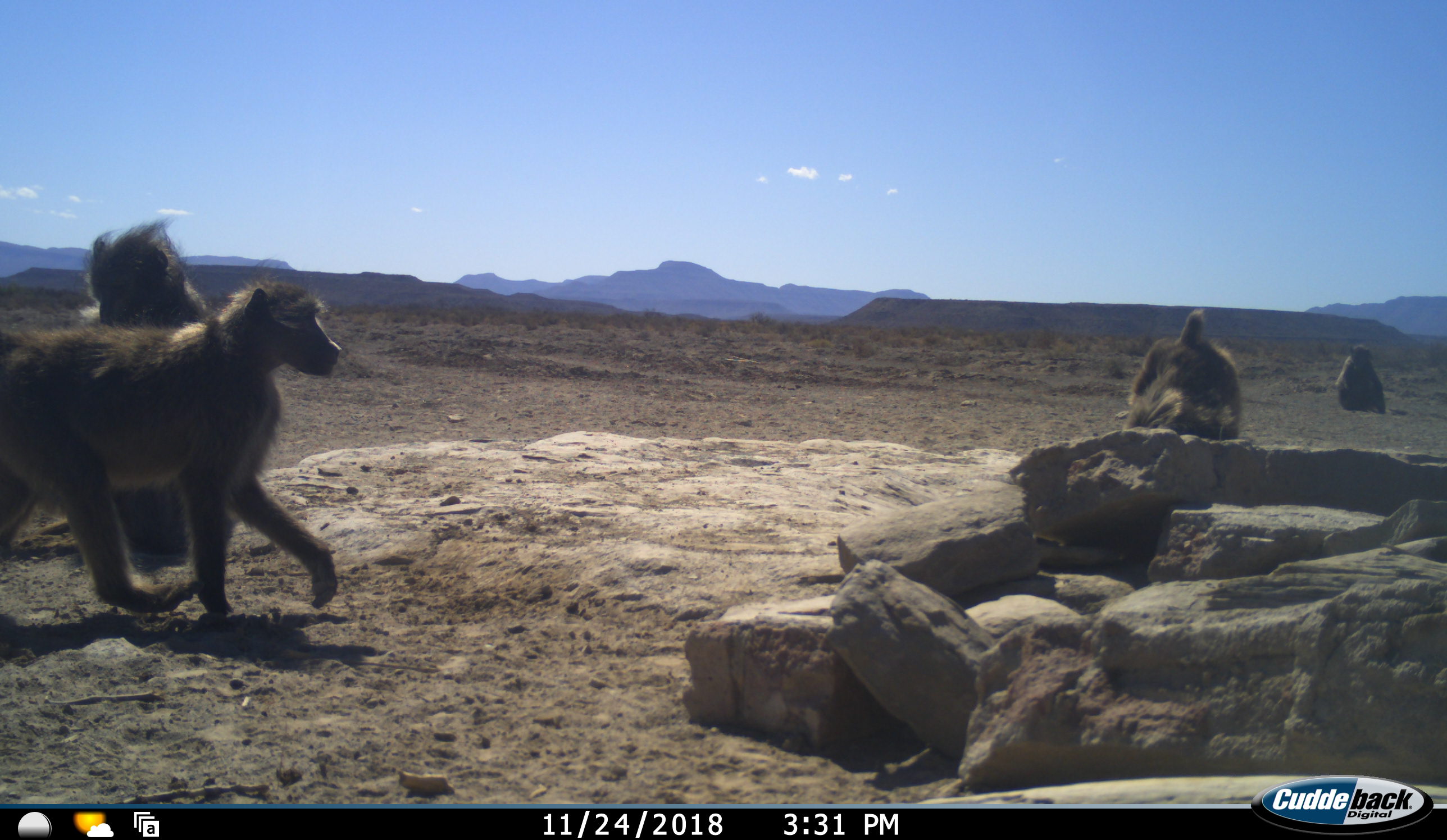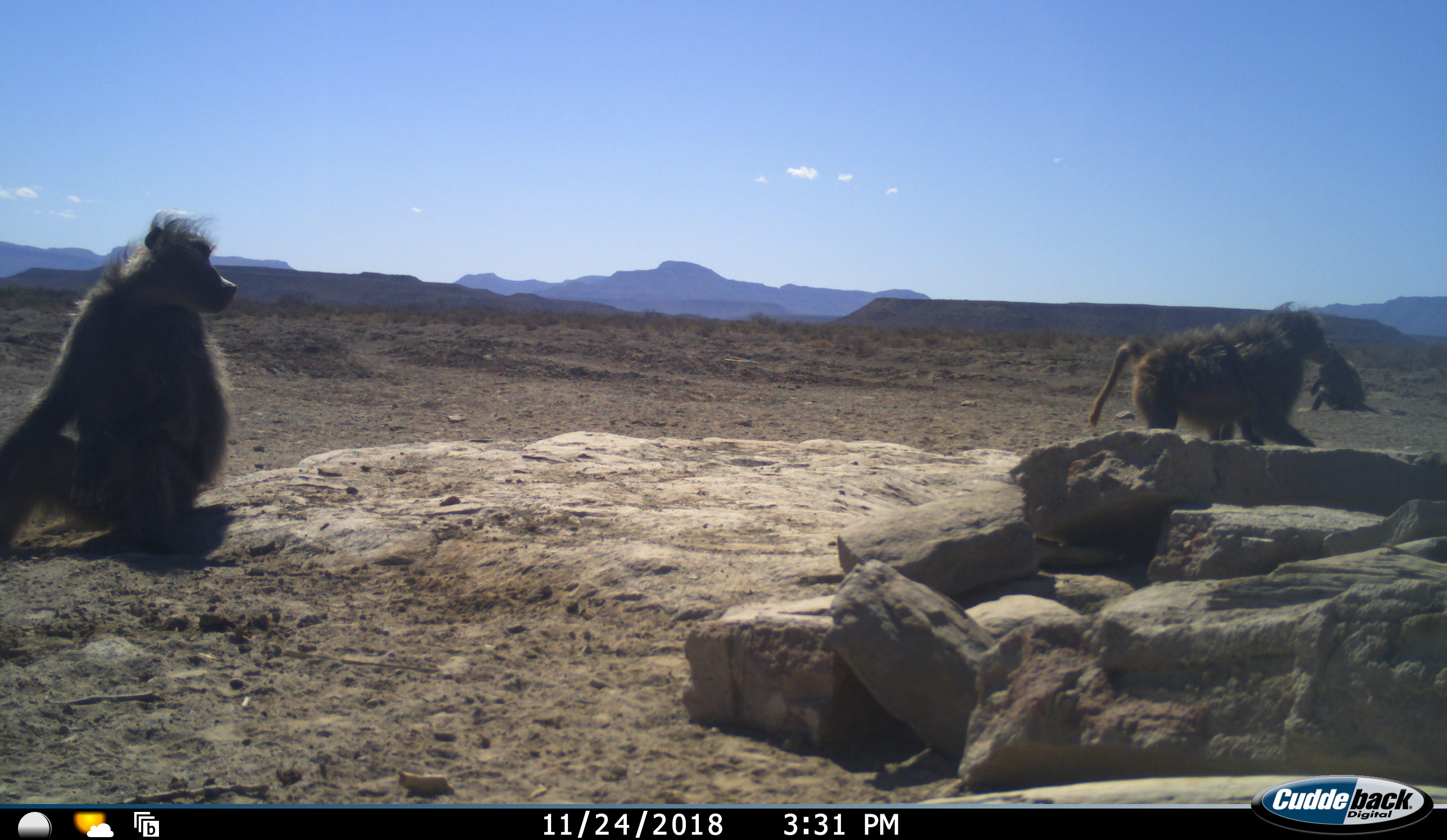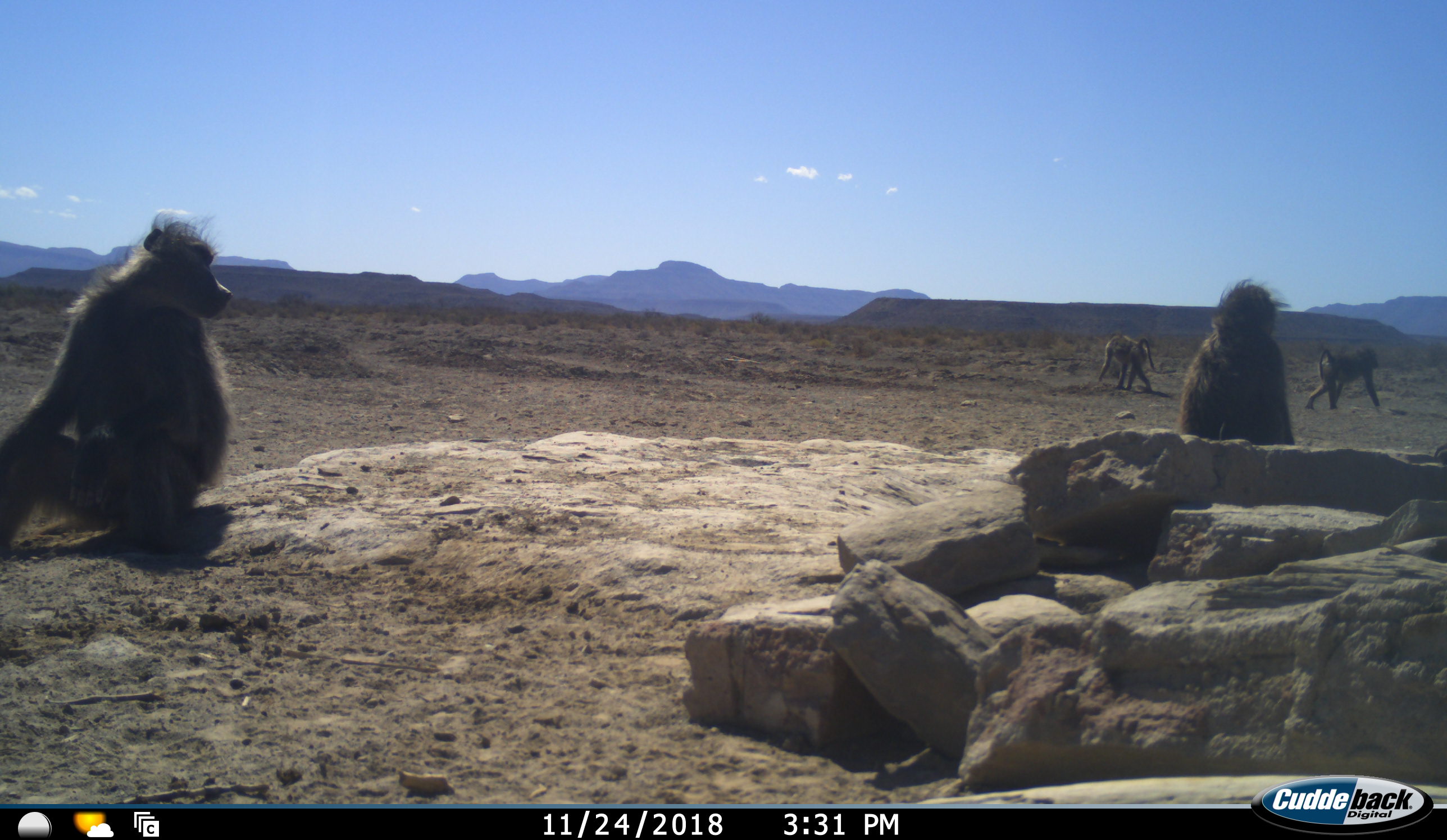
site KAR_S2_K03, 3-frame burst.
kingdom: Animalia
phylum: Chordata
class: Mammalia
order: Primates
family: Cercopithecidae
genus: Papio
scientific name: Papio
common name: baboon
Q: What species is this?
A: Baboon (Papio).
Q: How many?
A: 4.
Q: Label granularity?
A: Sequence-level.